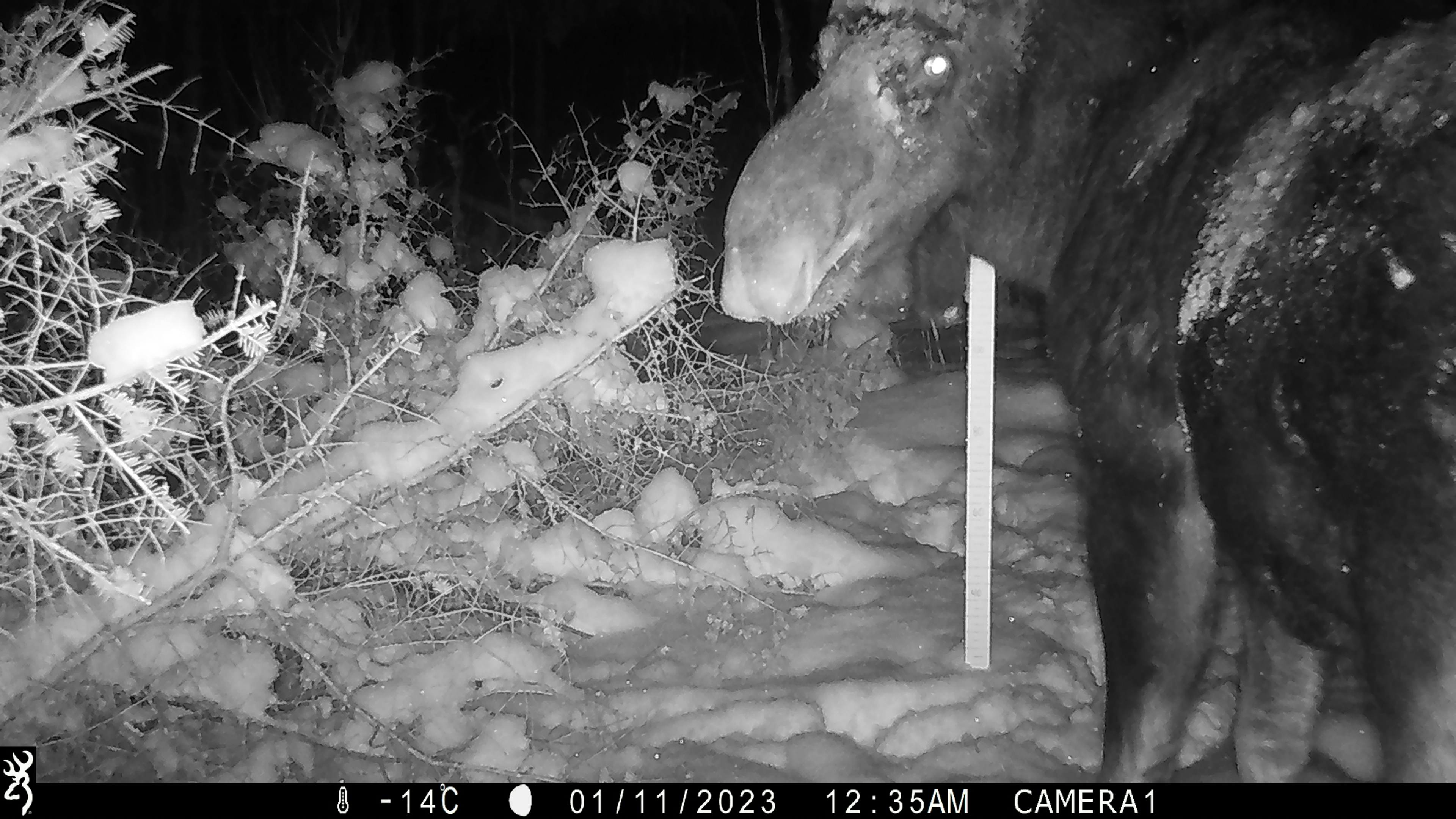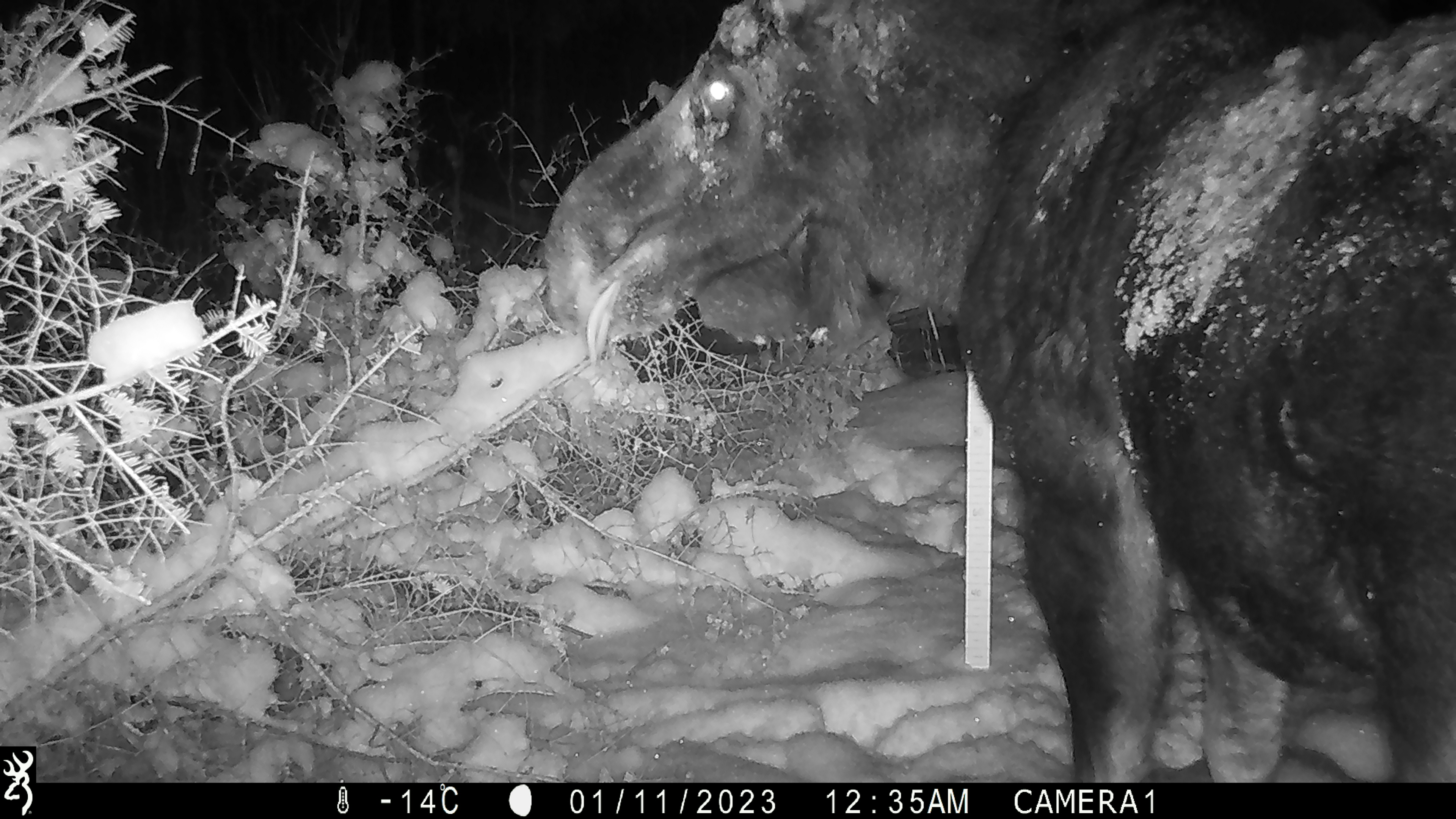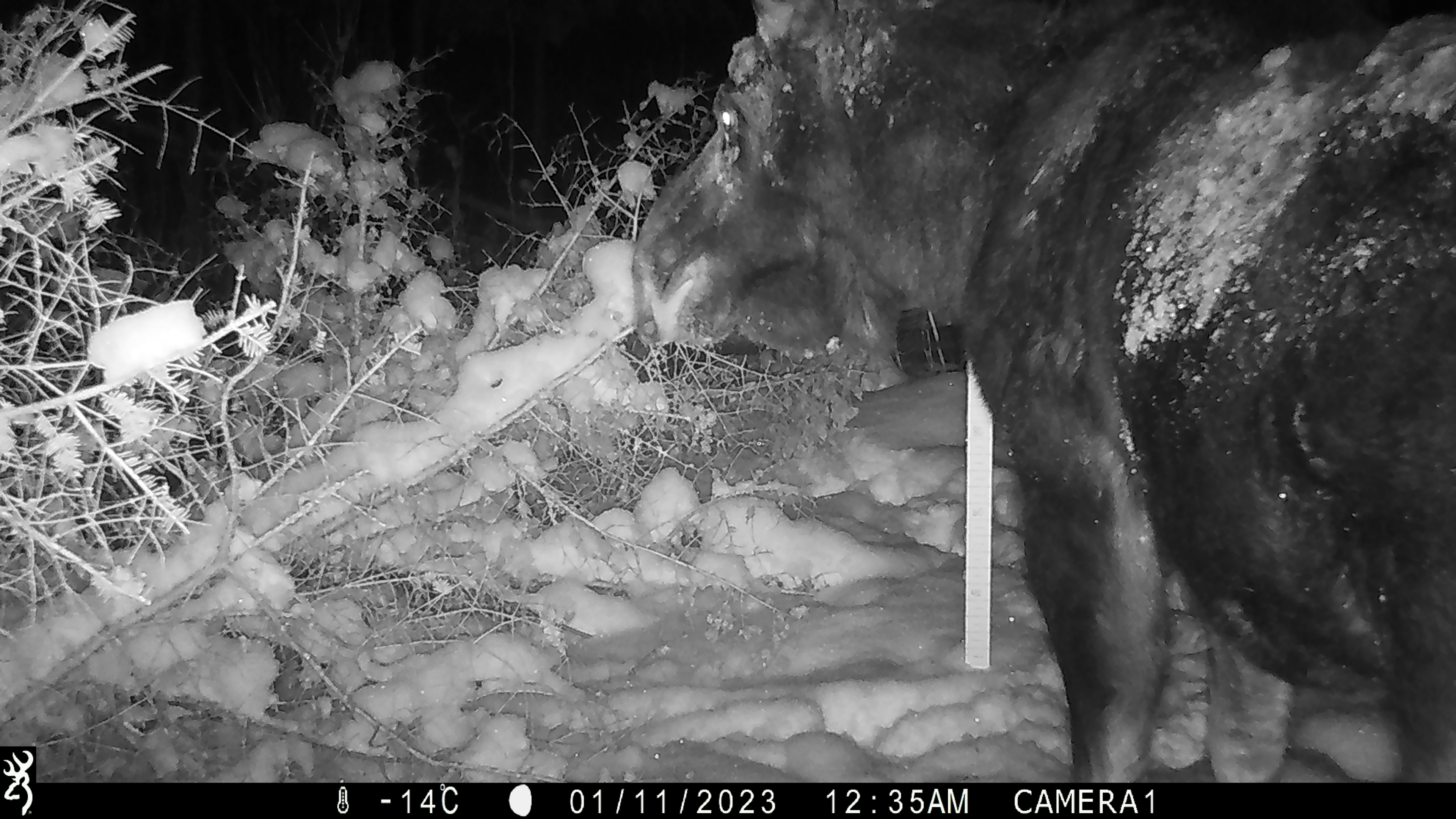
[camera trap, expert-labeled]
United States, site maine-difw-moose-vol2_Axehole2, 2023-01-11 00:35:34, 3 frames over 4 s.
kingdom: Animalia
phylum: Chordata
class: Mammalia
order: Artiodactyla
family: Cervidae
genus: Alces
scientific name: Alces alces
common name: moose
Moose (Alces alces).